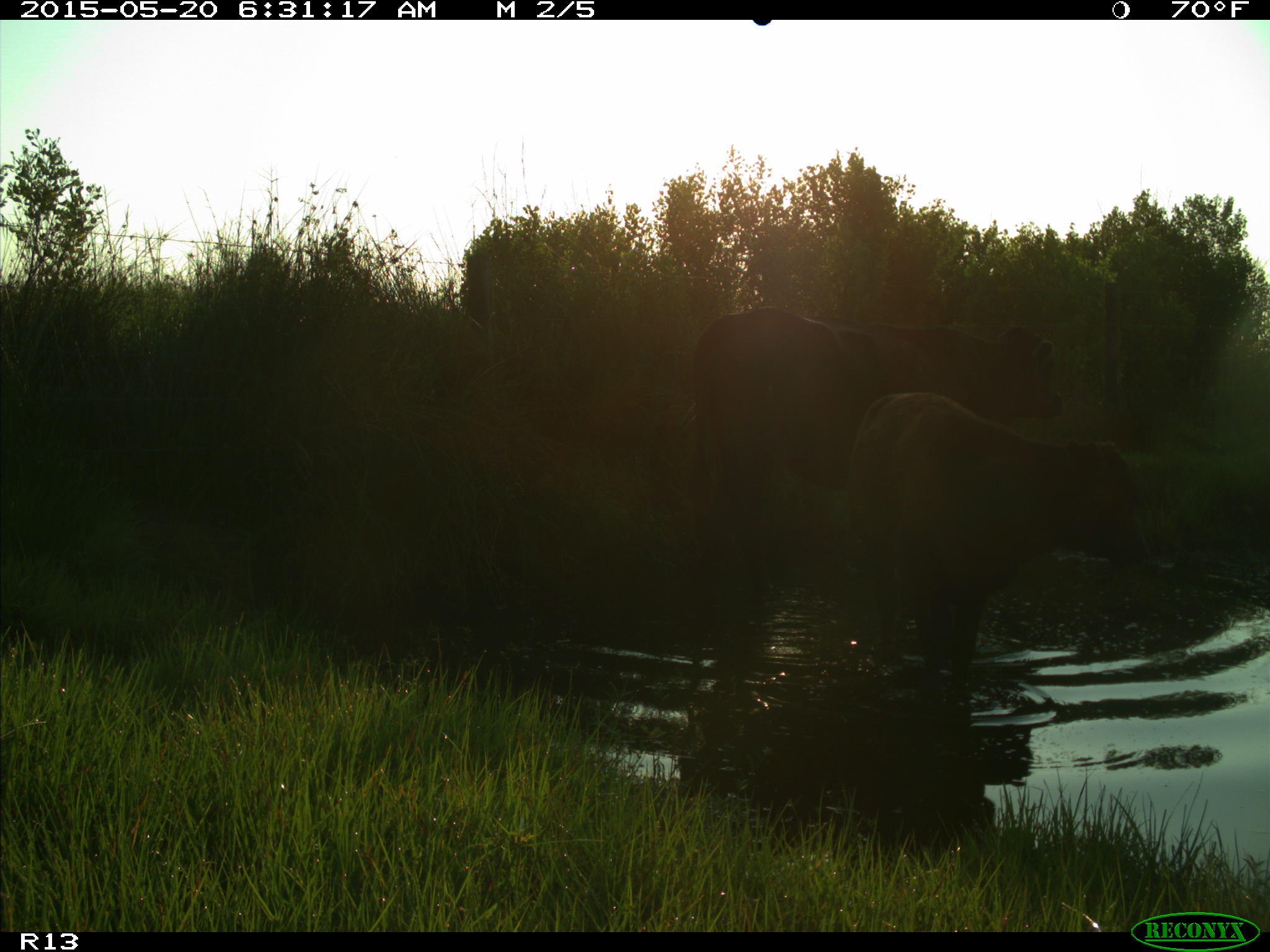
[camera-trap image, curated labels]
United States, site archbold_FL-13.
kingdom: Animalia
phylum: Chordata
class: Mammalia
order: Artiodactyla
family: Bovidae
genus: Bos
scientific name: Bos taurus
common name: domestic cow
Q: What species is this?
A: Bos taurus (domestic cow).